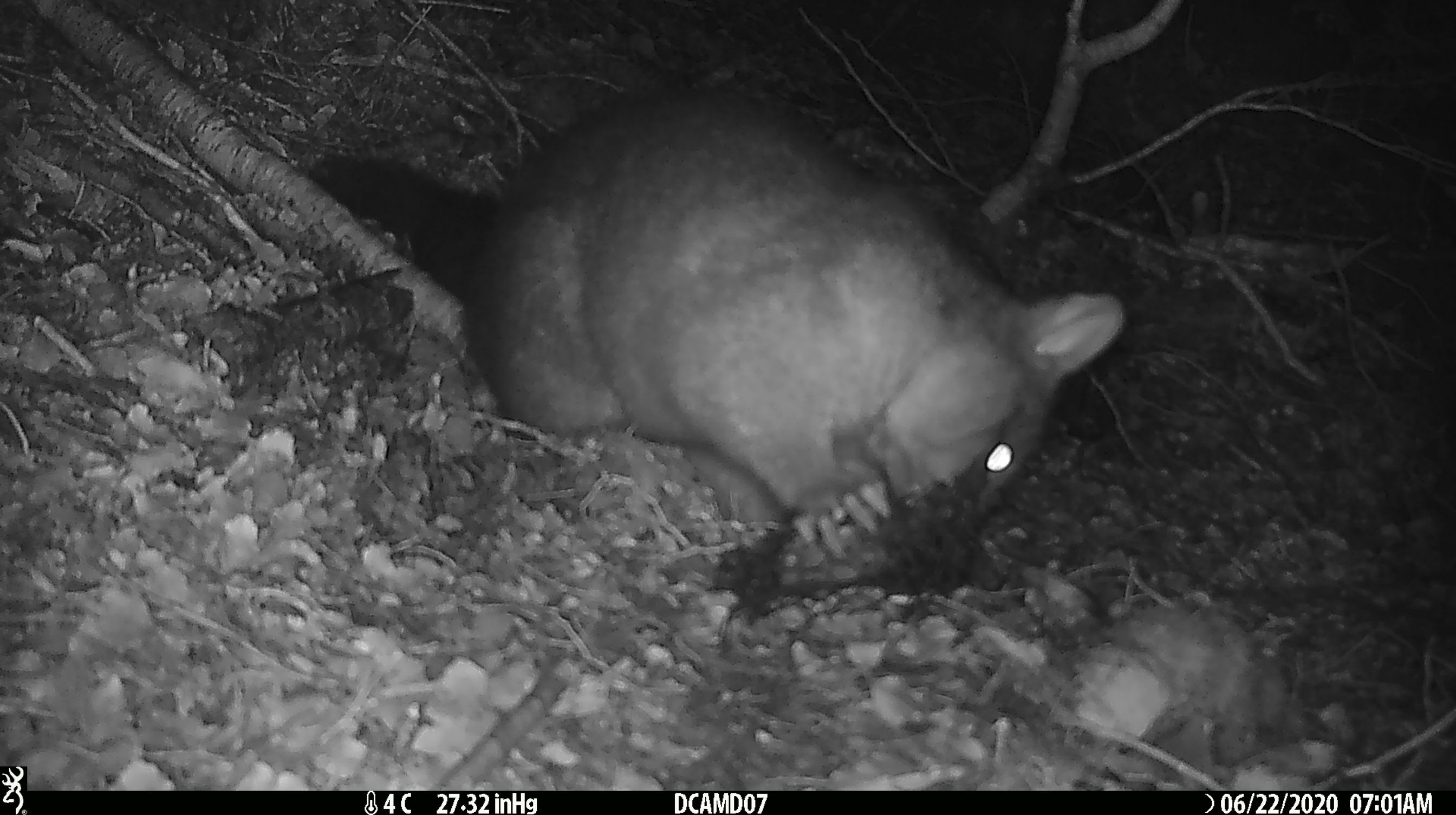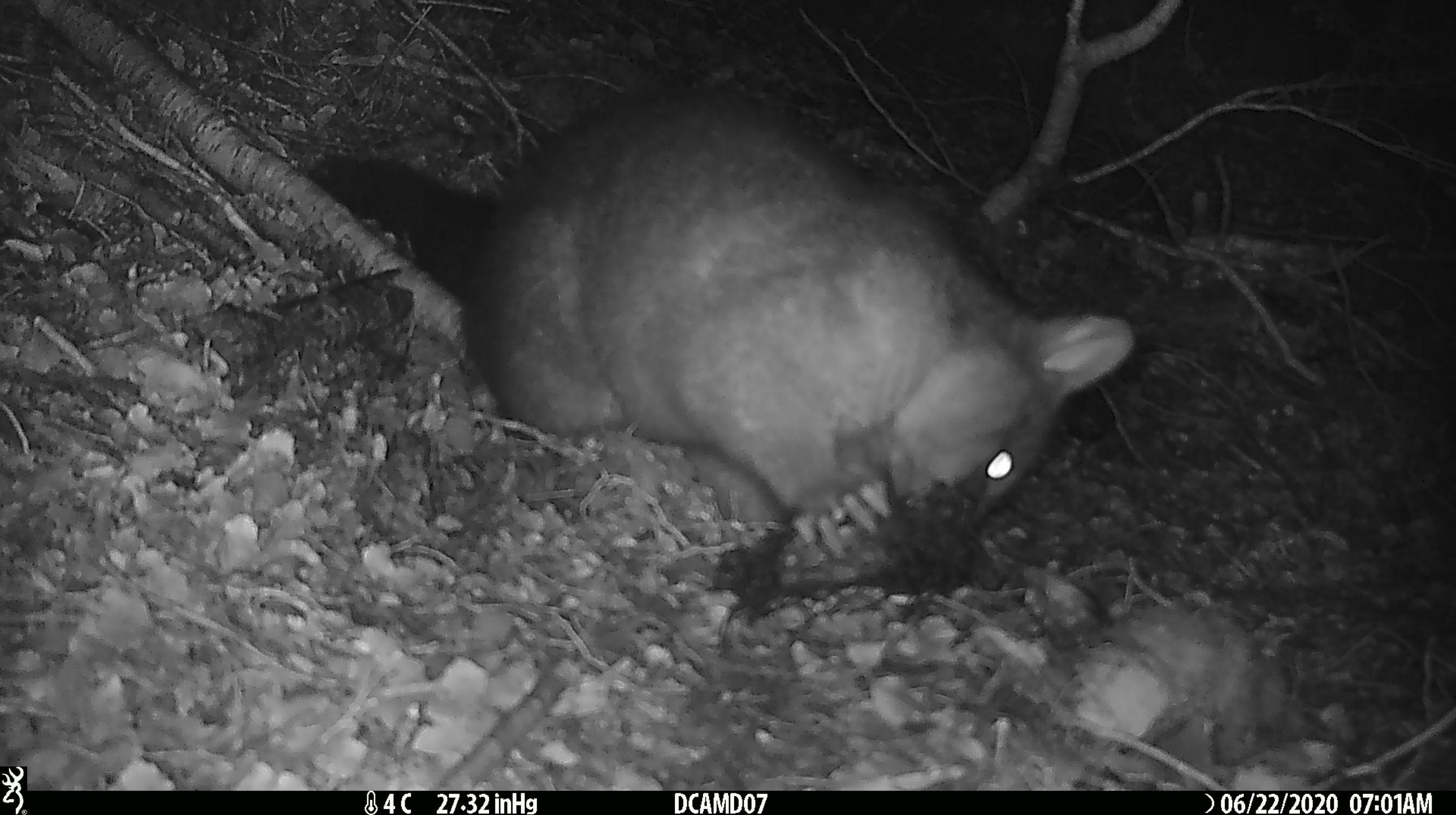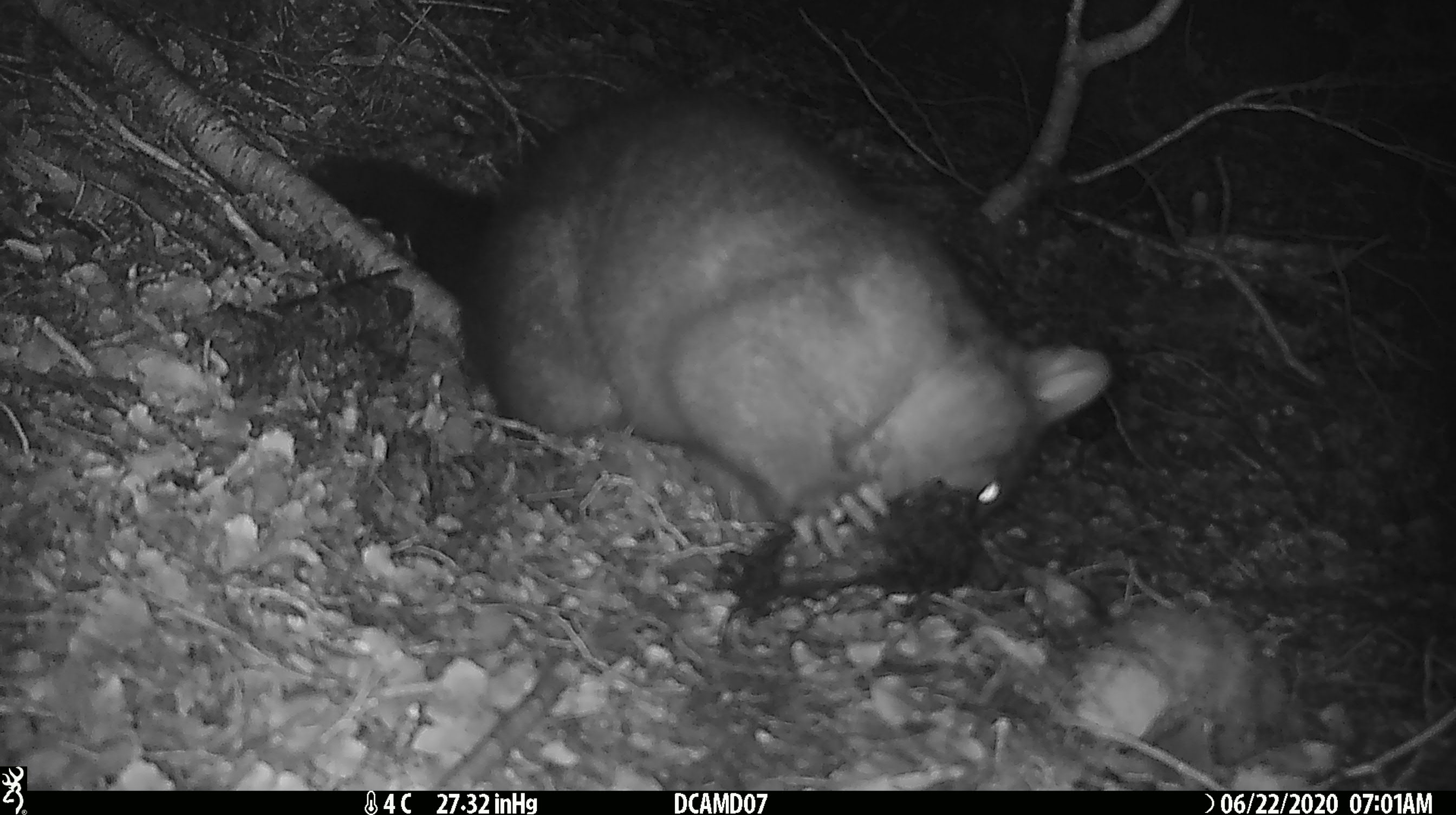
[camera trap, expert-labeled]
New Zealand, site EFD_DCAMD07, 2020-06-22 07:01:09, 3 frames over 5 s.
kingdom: Animalia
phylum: Chordata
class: Mammalia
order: Diprotodontia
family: Phalangeridae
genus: Trichosurus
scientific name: Trichosurus vulpecula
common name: common brushtail possum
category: possum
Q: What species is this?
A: Possum (common brushtail possum) (Trichosurus vulpecula).